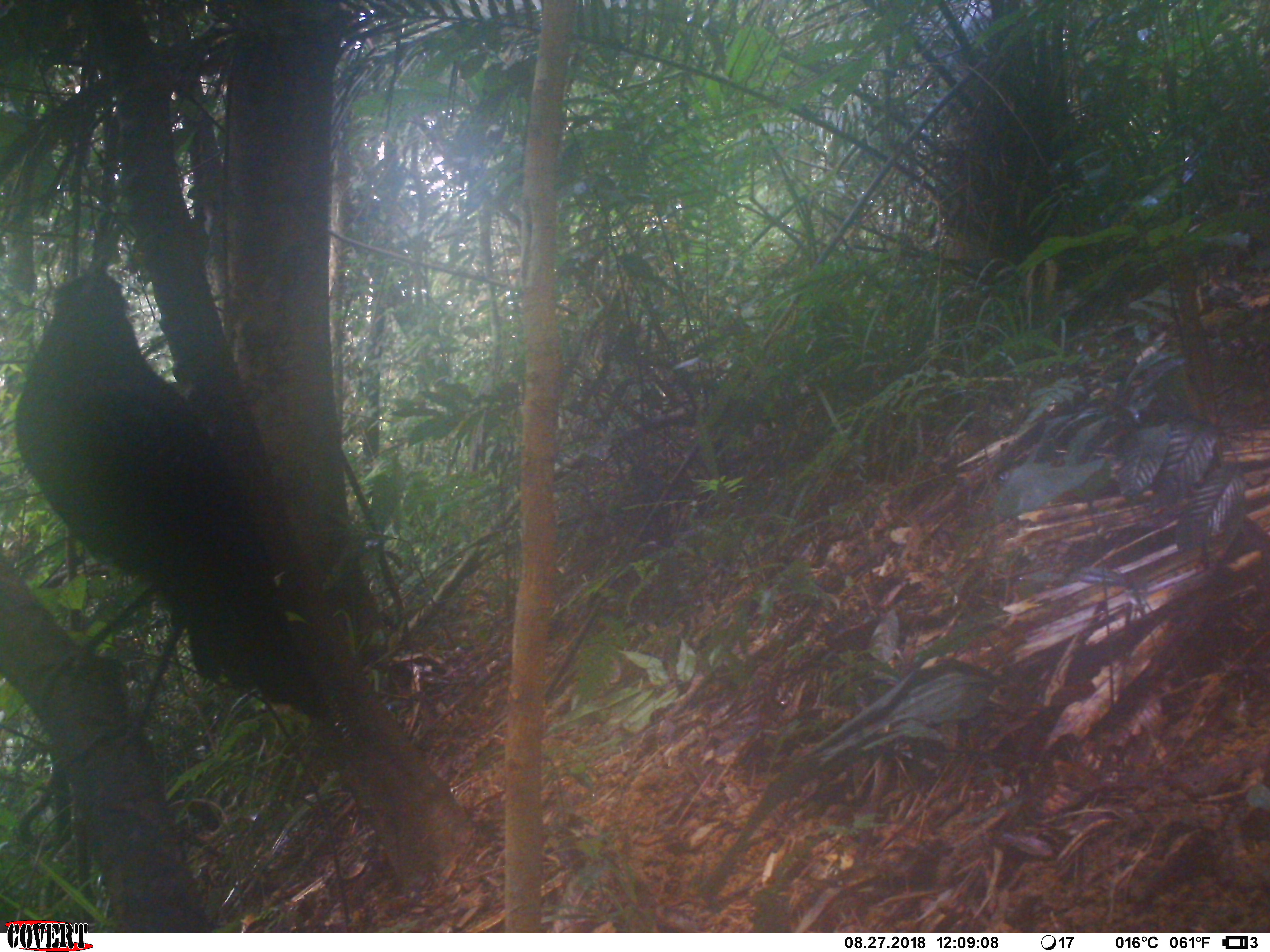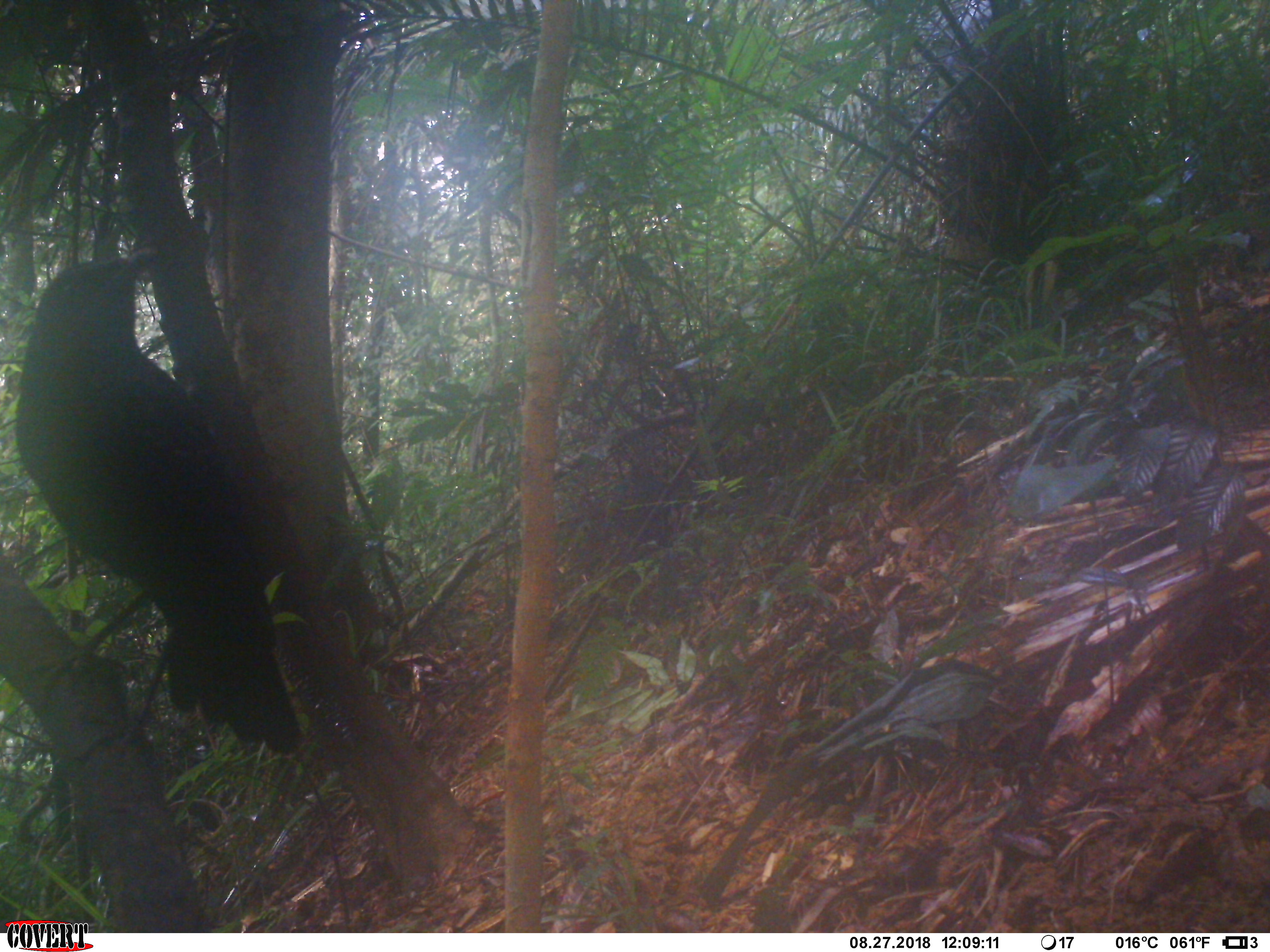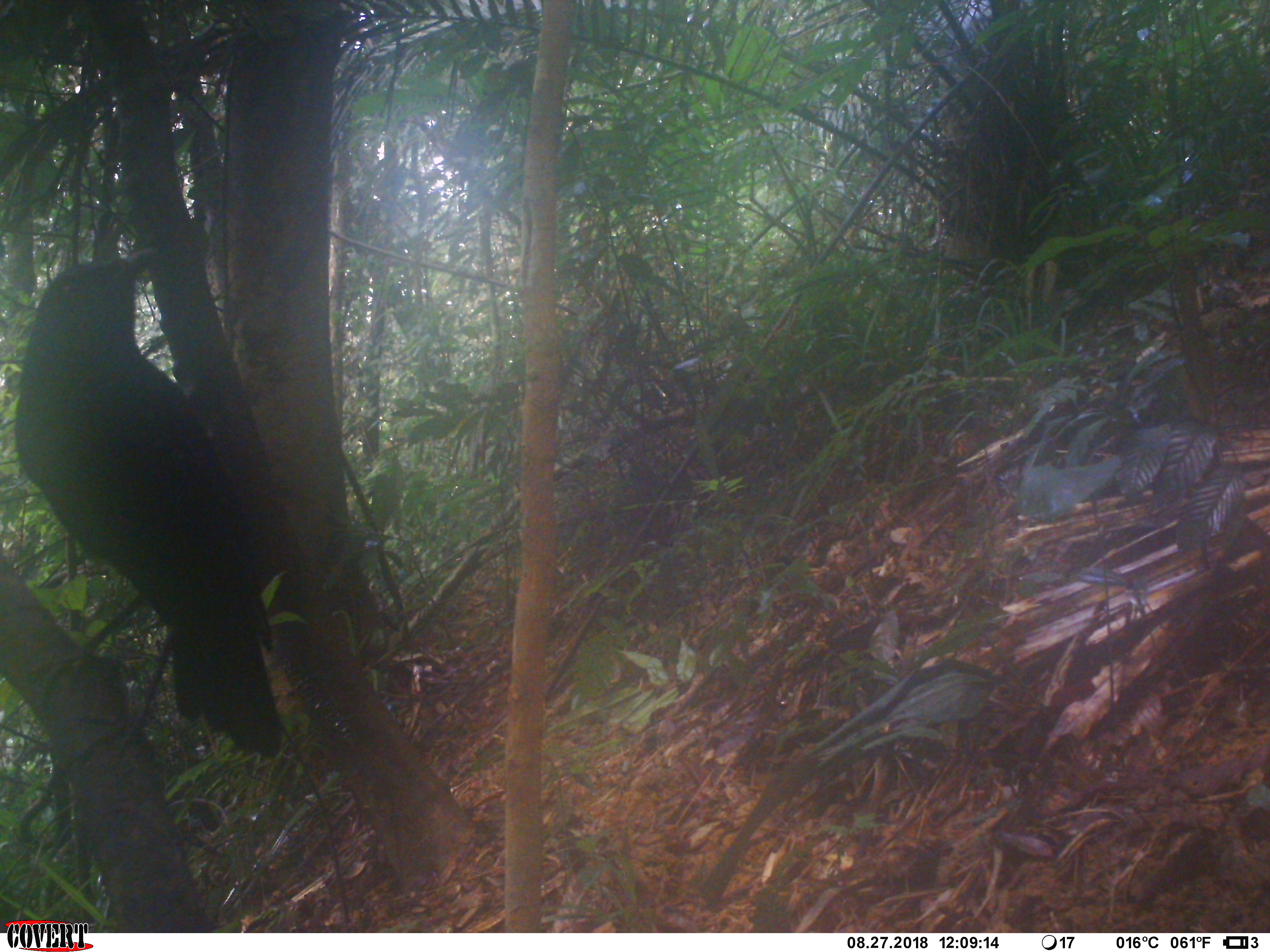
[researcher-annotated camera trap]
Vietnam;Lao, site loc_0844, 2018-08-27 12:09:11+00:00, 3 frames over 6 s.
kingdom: Animalia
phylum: Chordata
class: Aves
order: Passeriformes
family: Muscicapidae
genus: Myophonus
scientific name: Myophonus caeruleus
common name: blue whistling thrush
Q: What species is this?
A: Blue whistling thrush (Myophonus caeruleus).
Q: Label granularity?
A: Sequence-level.